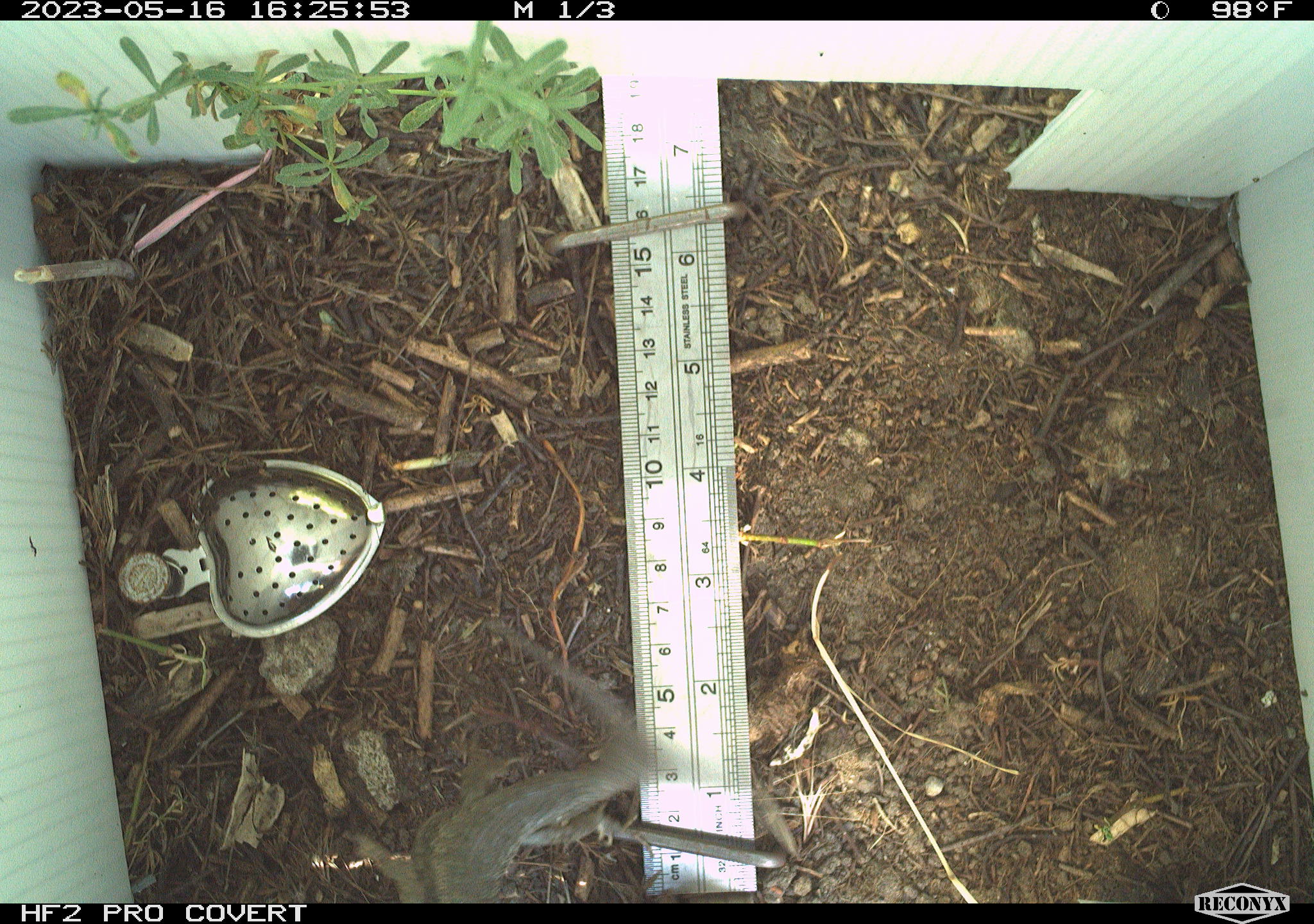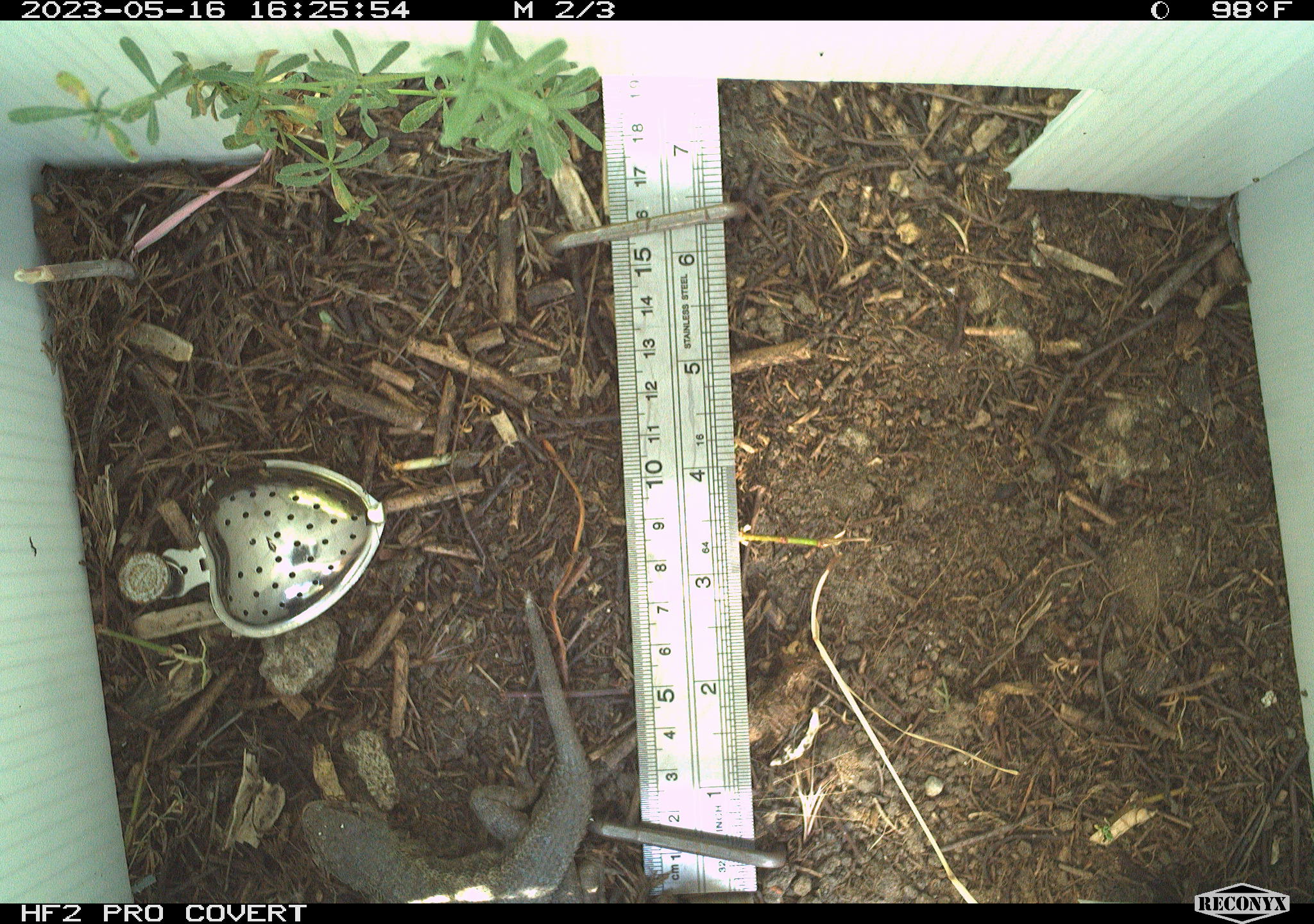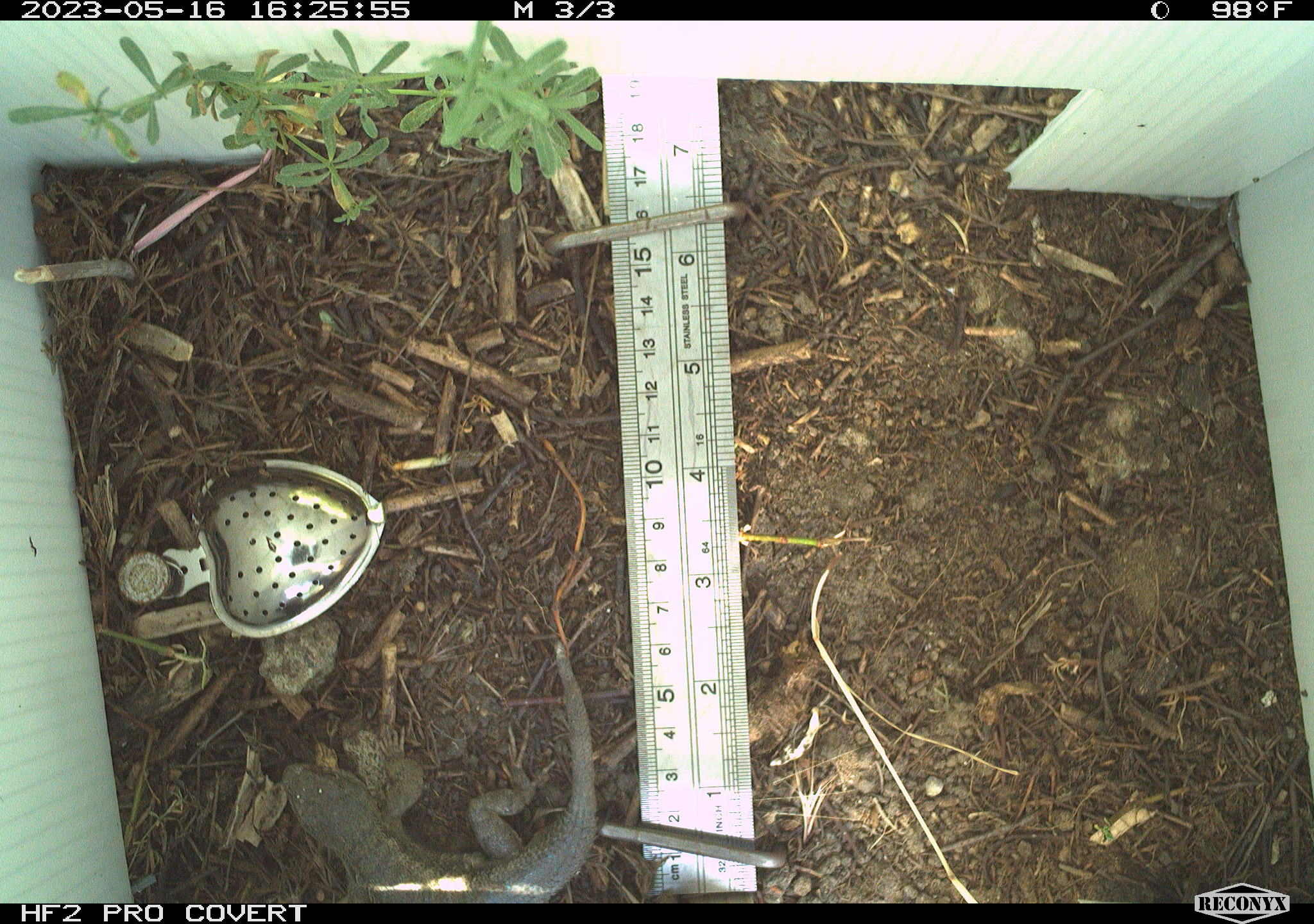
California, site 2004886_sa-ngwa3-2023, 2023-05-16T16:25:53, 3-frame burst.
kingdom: Animalia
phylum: Chordata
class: Reptilia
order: Squamata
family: Phrynosomatidae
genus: Sceloporus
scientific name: Sceloporus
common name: spiny lizards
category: sceloporus species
Sceloporus species (spiny lizards) (Sceloporus).